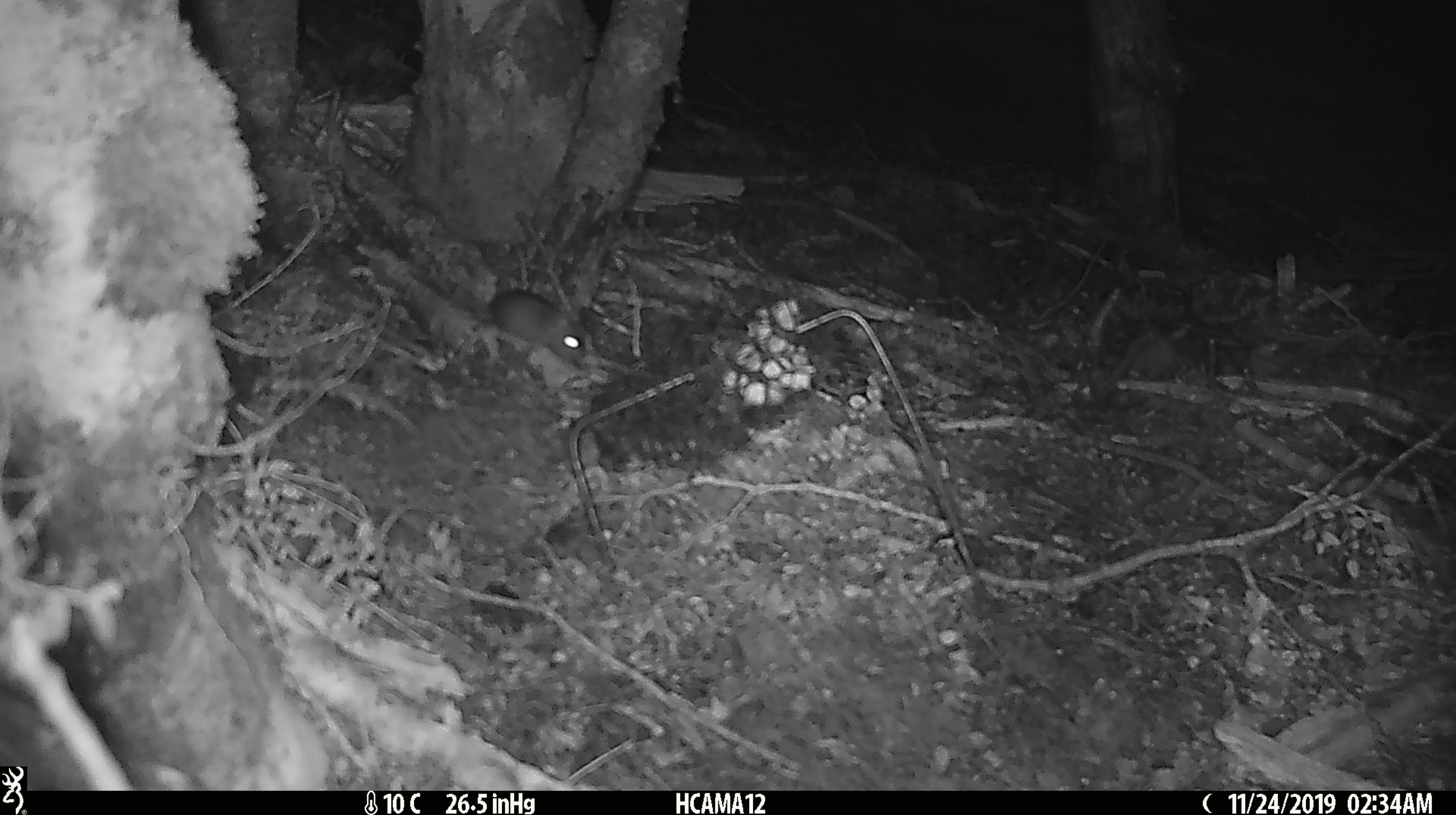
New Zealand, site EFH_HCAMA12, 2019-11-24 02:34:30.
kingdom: Animalia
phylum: Chordata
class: Mammalia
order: Rodentia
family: Muridae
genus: Mus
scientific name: Mus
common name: mouse